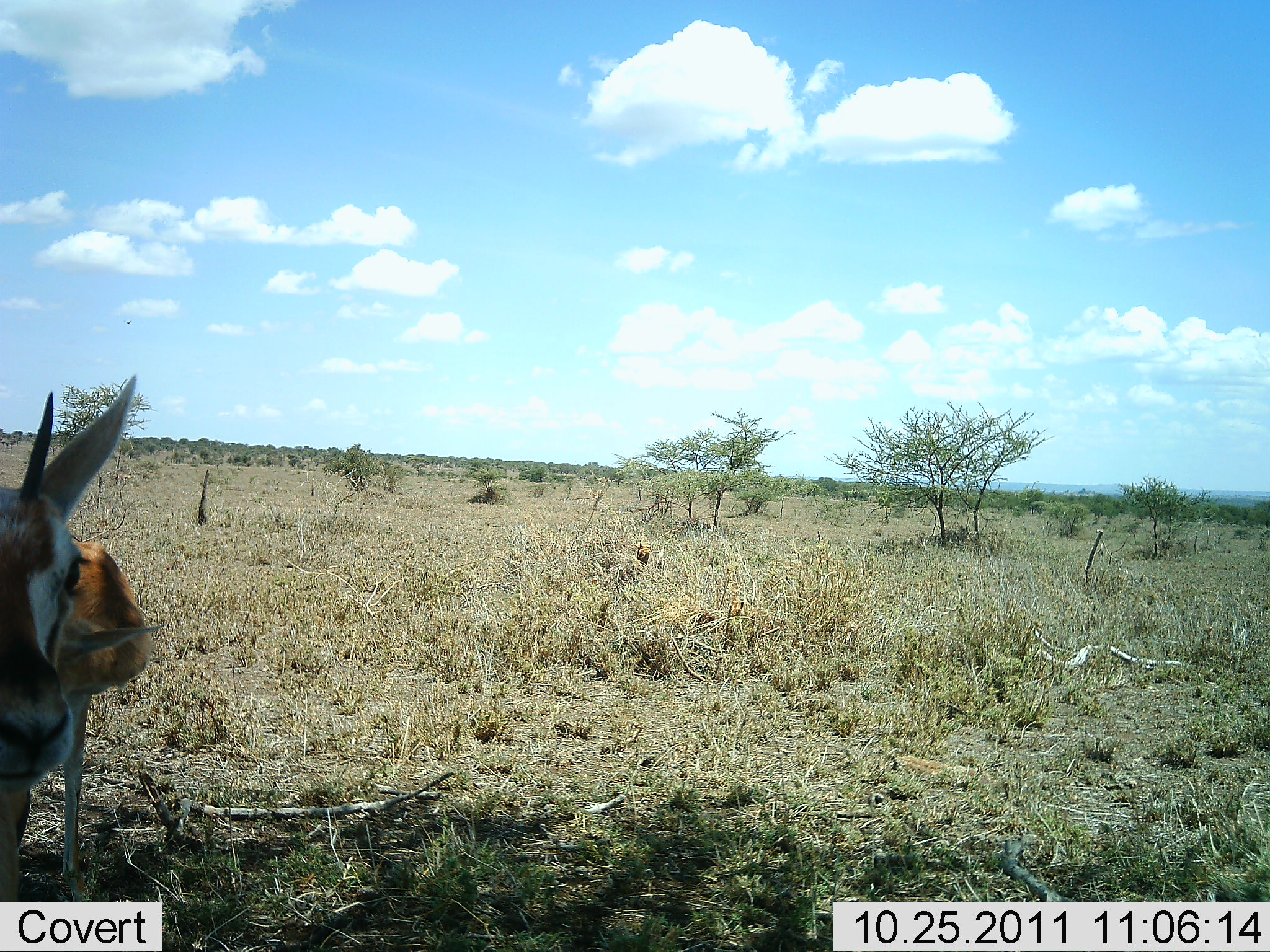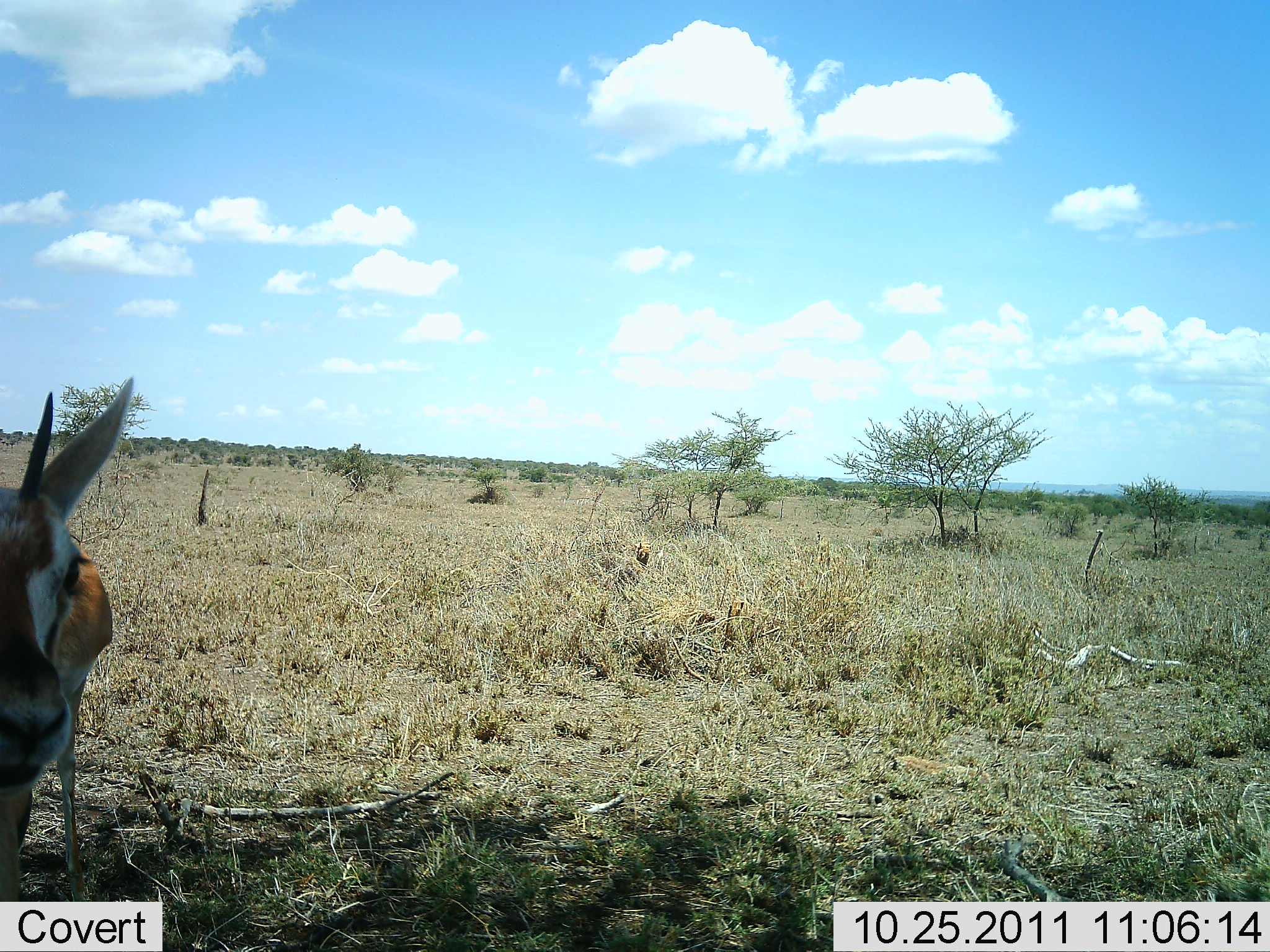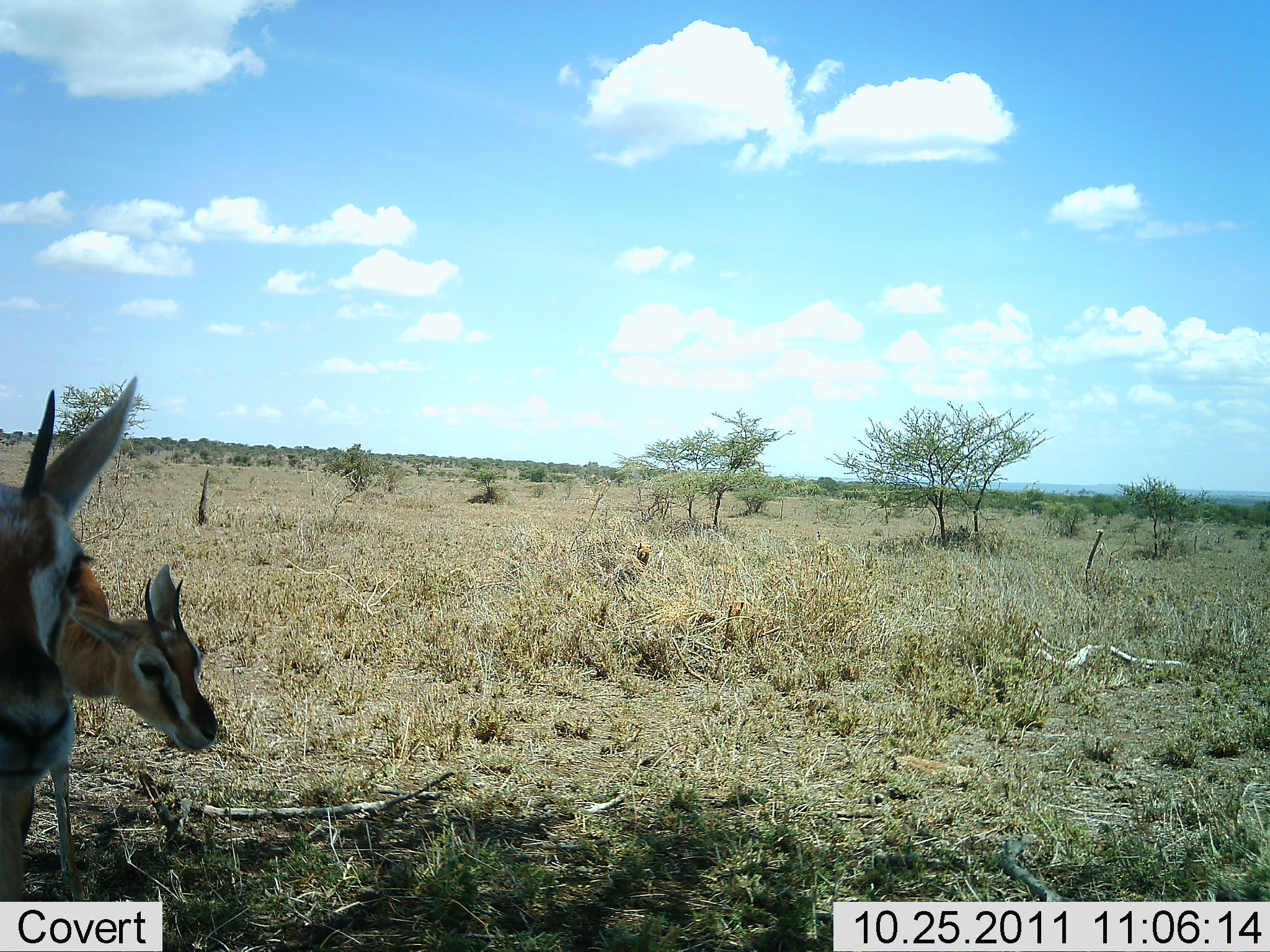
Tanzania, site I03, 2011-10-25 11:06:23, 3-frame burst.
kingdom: Animalia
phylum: Chordata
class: Mammalia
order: Artiodactyla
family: Bovidae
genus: Eudorcas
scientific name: Eudorcas thomsonii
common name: thomson's gazelle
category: gazellethomsons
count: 2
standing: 91%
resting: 0%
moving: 9%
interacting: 0%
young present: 9%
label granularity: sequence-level